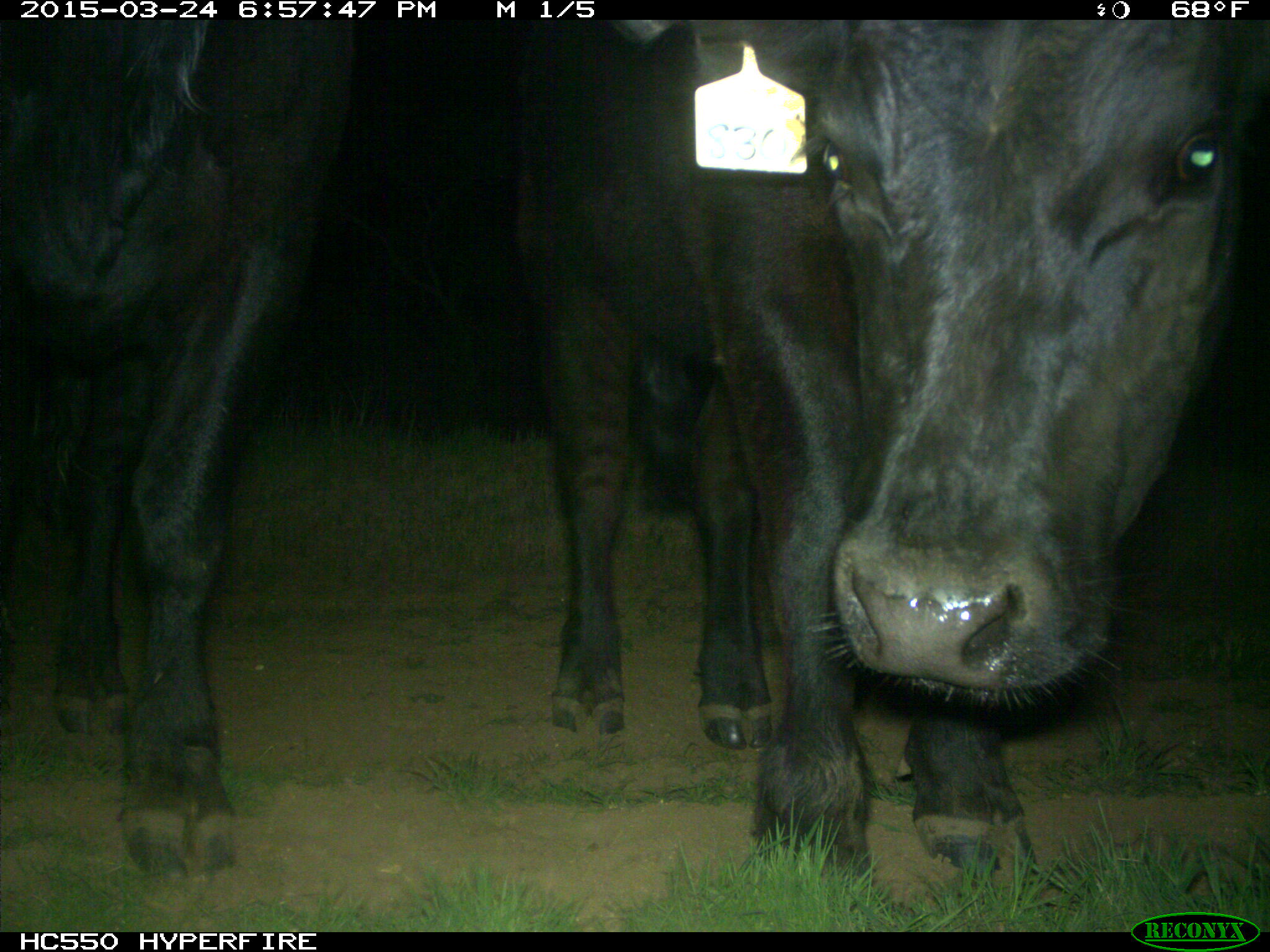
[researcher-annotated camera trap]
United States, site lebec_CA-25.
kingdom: Animalia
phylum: Chordata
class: Mammalia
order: Artiodactyla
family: Bovidae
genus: Bos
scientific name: Bos taurus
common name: domestic cow